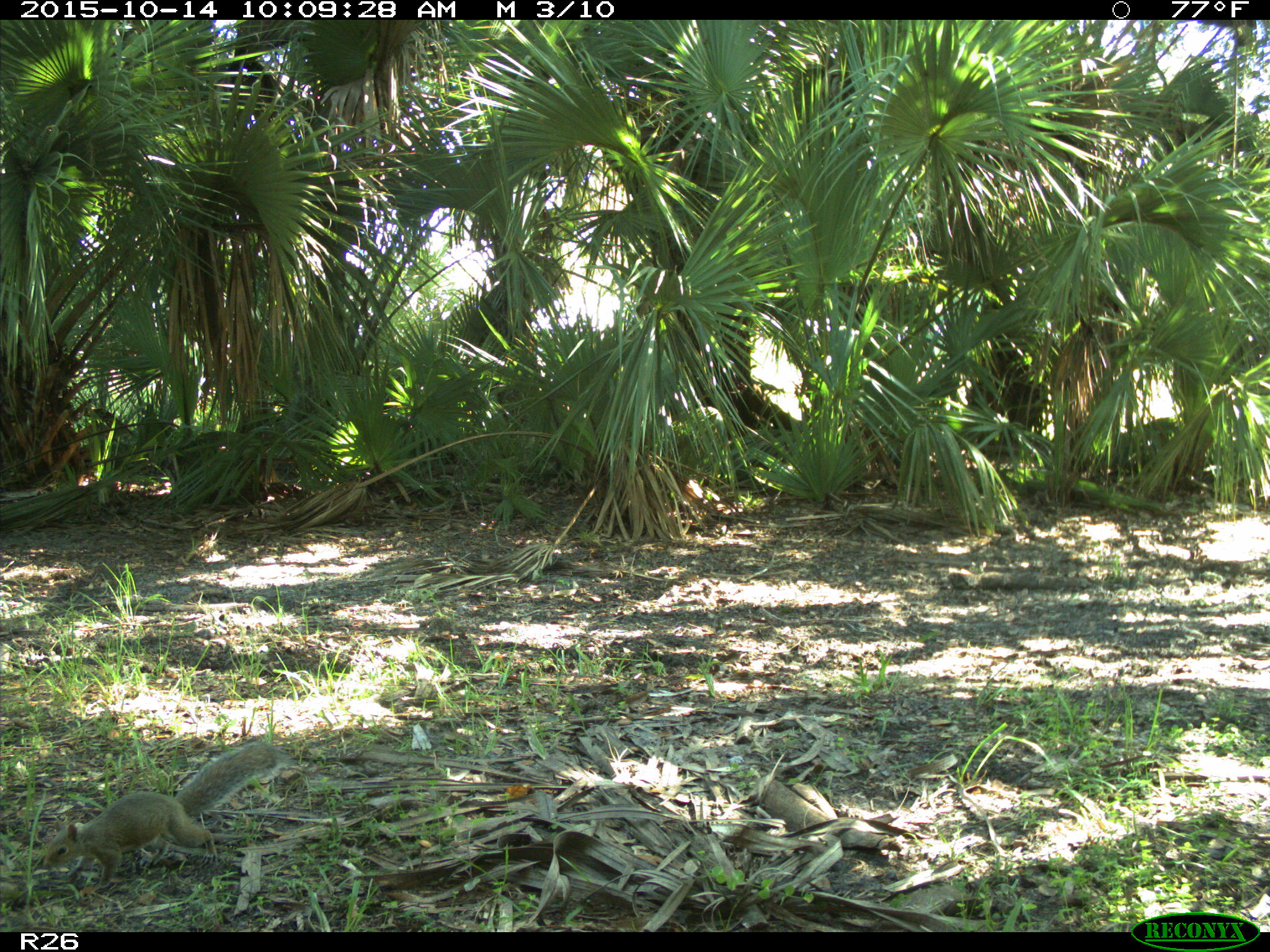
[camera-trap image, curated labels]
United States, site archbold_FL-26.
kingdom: Animalia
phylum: Chordata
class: Mammalia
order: Rodentia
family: Sciuridae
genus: Sciurus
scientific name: Sciurus carolinensis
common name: eastern gray squirrel